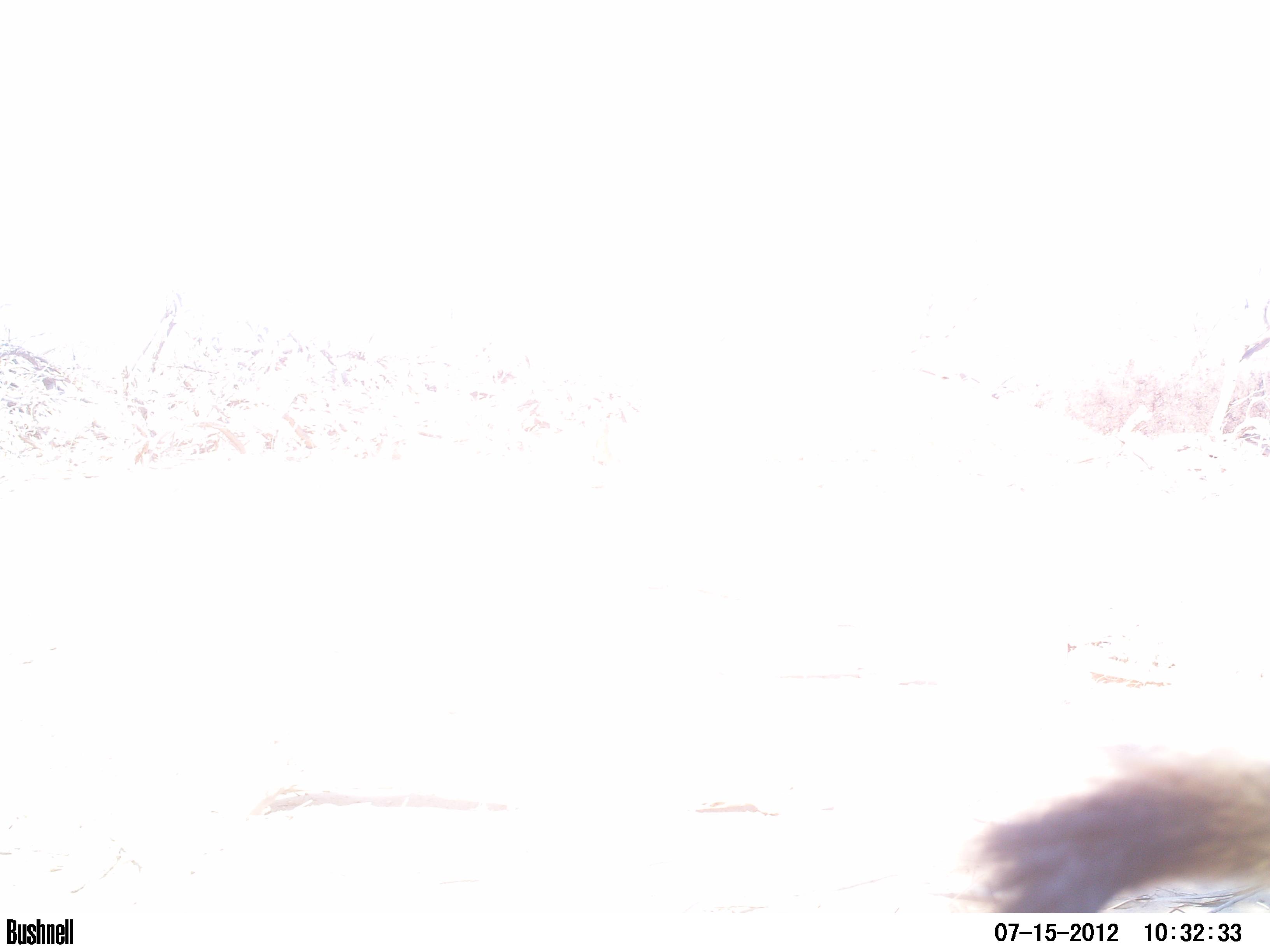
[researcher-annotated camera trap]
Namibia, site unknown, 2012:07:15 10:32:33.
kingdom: Animalia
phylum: Chordata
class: Mammalia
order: Carnivora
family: Herpestidae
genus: Herpestes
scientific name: Herpestes sanguineus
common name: common slender mongoose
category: galerella sanguinea